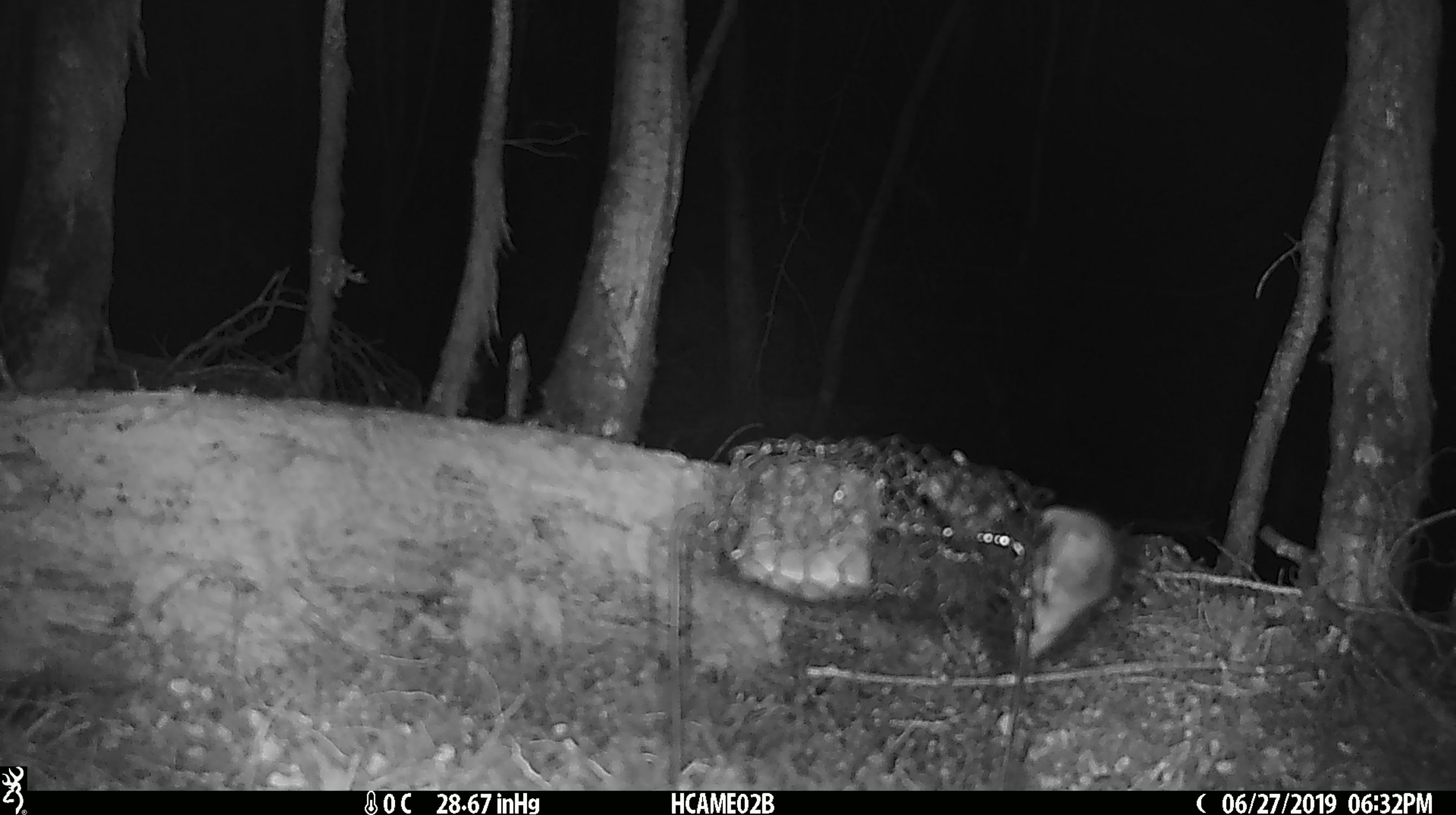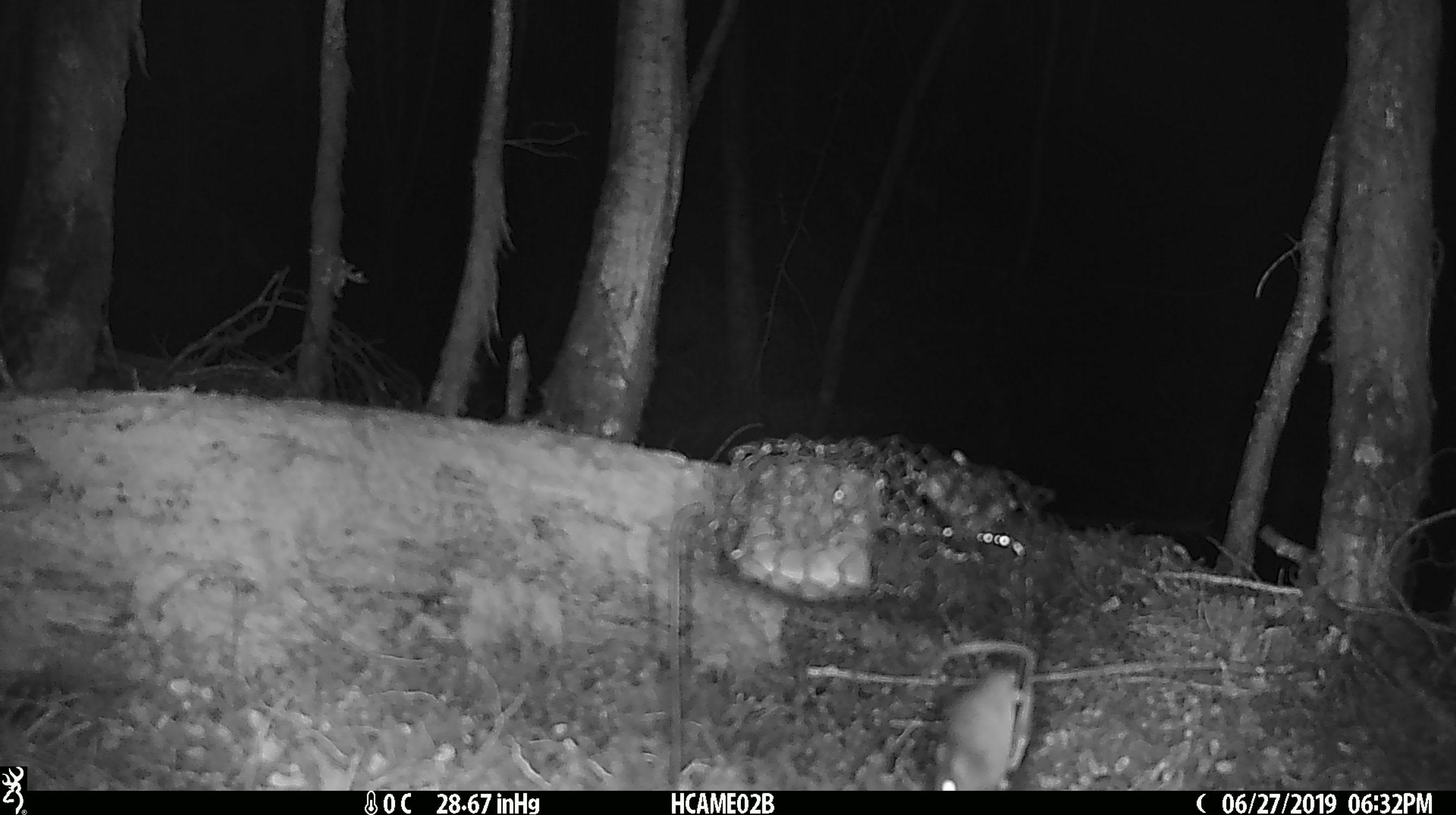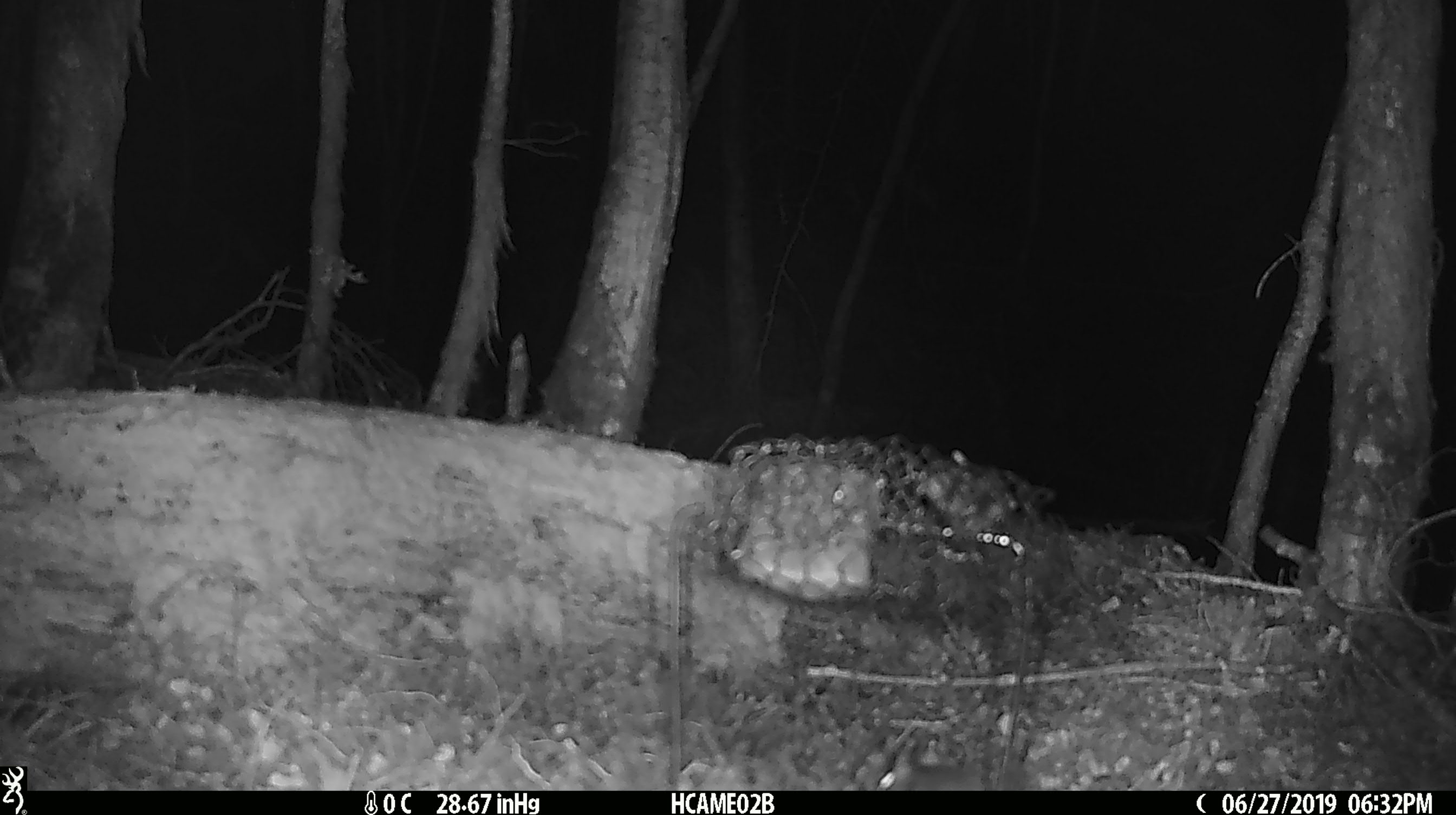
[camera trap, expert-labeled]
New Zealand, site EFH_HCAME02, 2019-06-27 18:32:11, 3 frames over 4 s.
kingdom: Animalia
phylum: Chordata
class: Mammalia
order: Rodentia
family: Muridae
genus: Mus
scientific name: Mus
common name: mouse